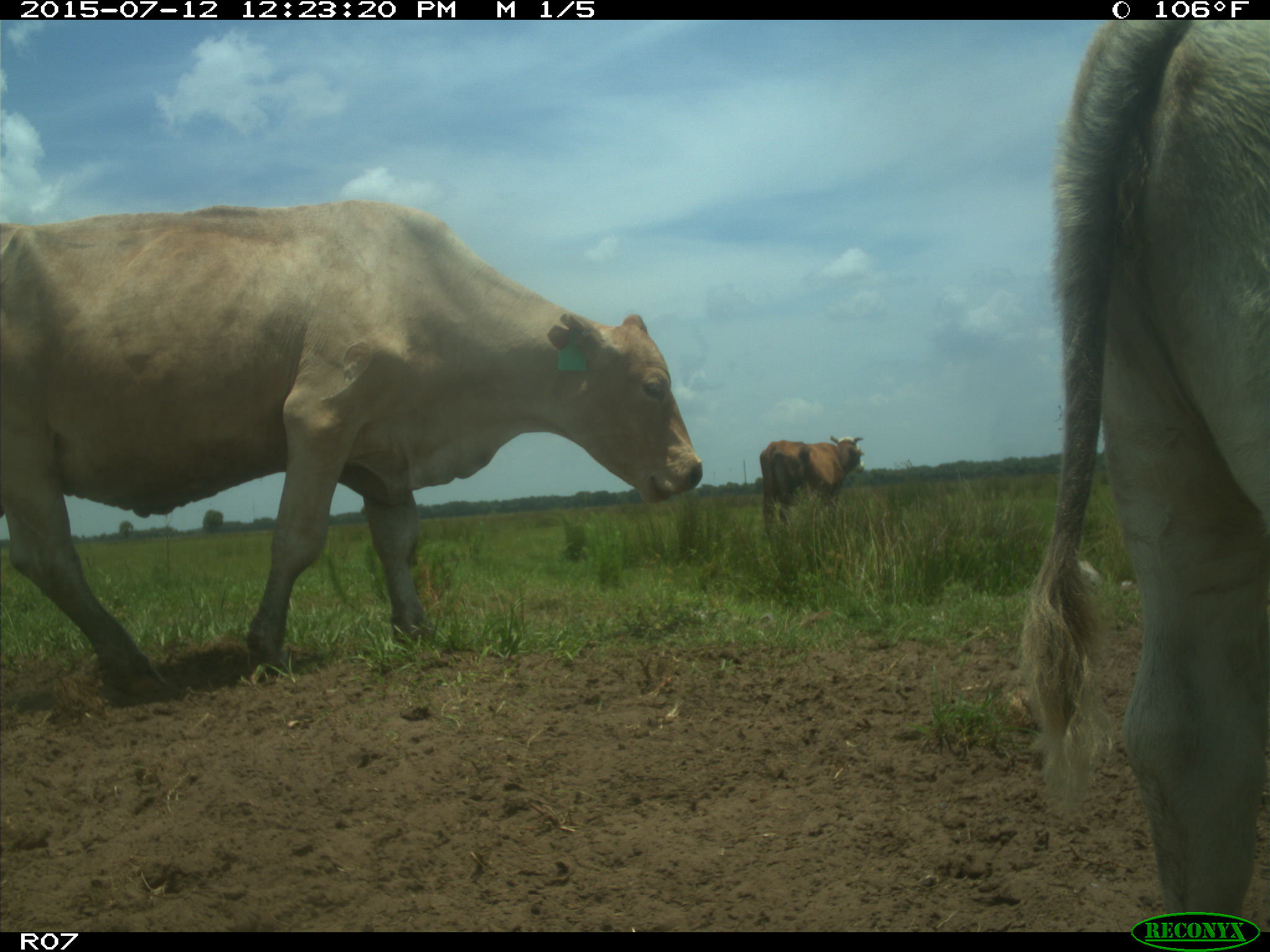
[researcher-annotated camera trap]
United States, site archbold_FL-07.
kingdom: Animalia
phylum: Chordata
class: Mammalia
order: Artiodactyla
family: Bovidae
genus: Bos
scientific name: Bos taurus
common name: domestic cow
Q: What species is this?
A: Bos taurus (domestic cow).